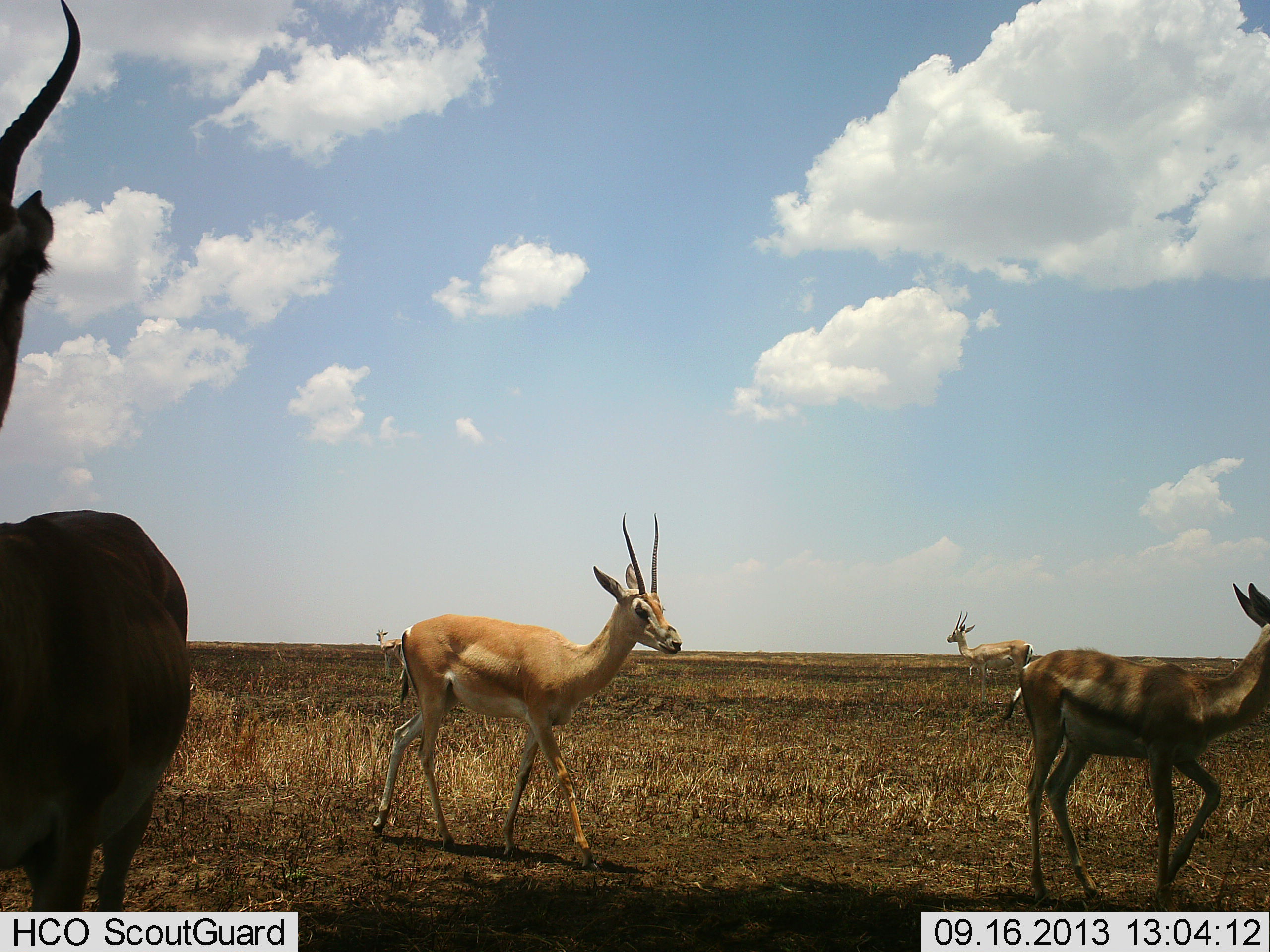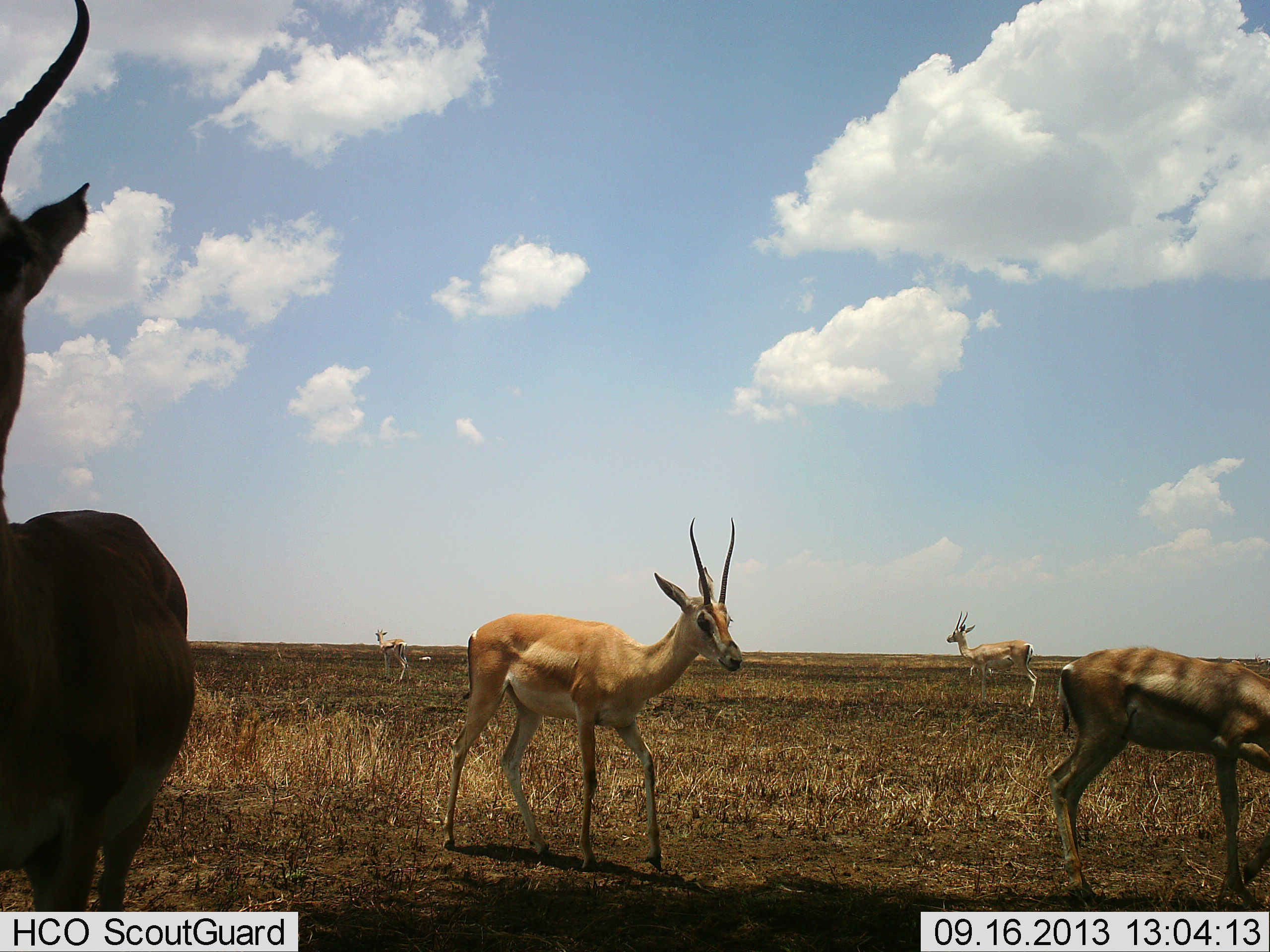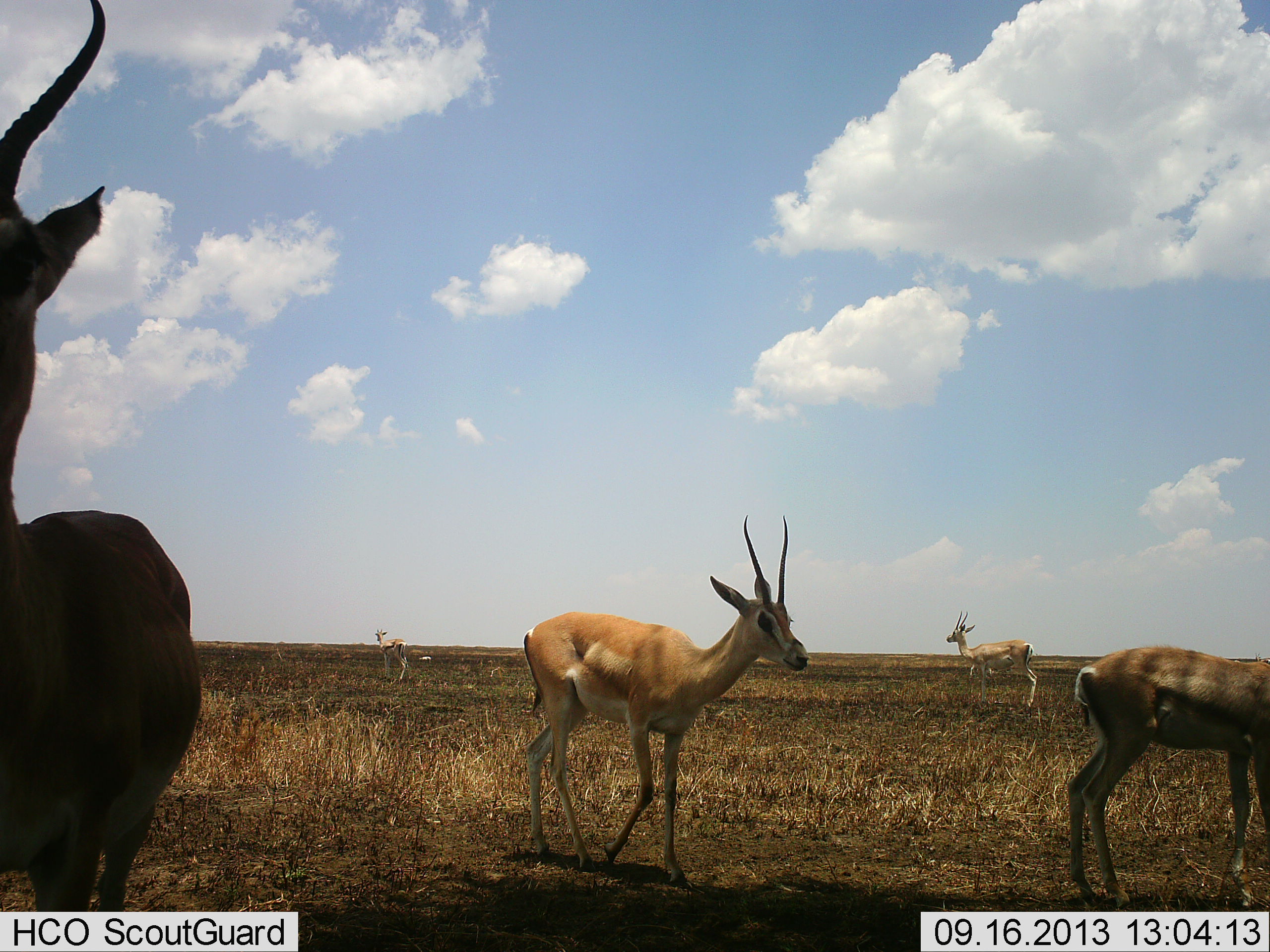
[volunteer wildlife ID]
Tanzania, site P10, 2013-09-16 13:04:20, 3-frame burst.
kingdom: Animalia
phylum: Chordata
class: Mammalia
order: Artiodactyla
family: Bovidae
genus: Nanger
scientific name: Nanger granti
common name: grant's gazelle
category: gazellegrants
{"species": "gazellegrants (grant's gazelle) (Nanger granti)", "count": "5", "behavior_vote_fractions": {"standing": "92%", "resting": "0%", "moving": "50%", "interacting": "0%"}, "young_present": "0%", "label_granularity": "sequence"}